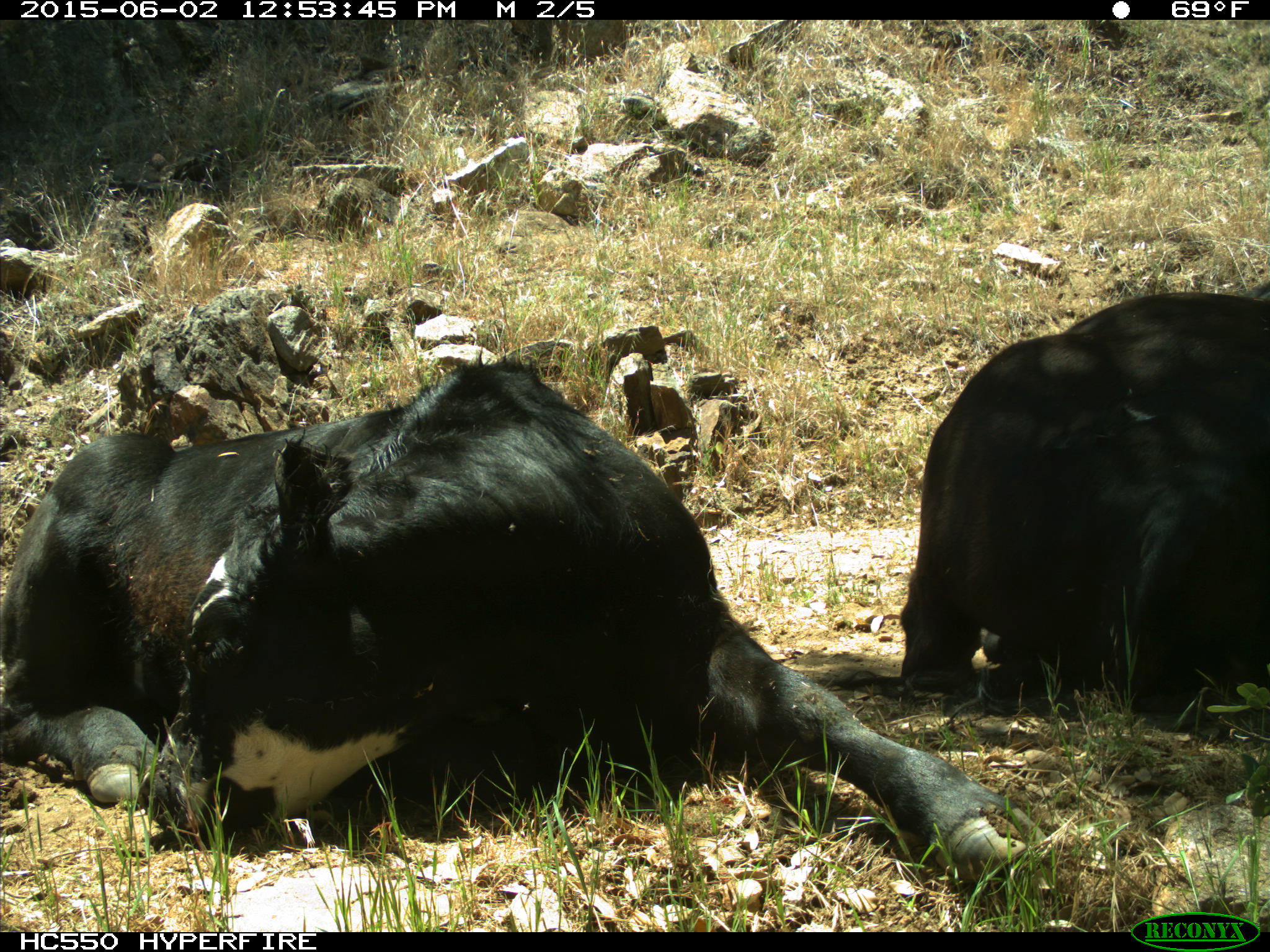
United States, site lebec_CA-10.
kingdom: Animalia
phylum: Chordata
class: Mammalia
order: Artiodactyla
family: Bovidae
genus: Bos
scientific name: Bos taurus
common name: domestic cow